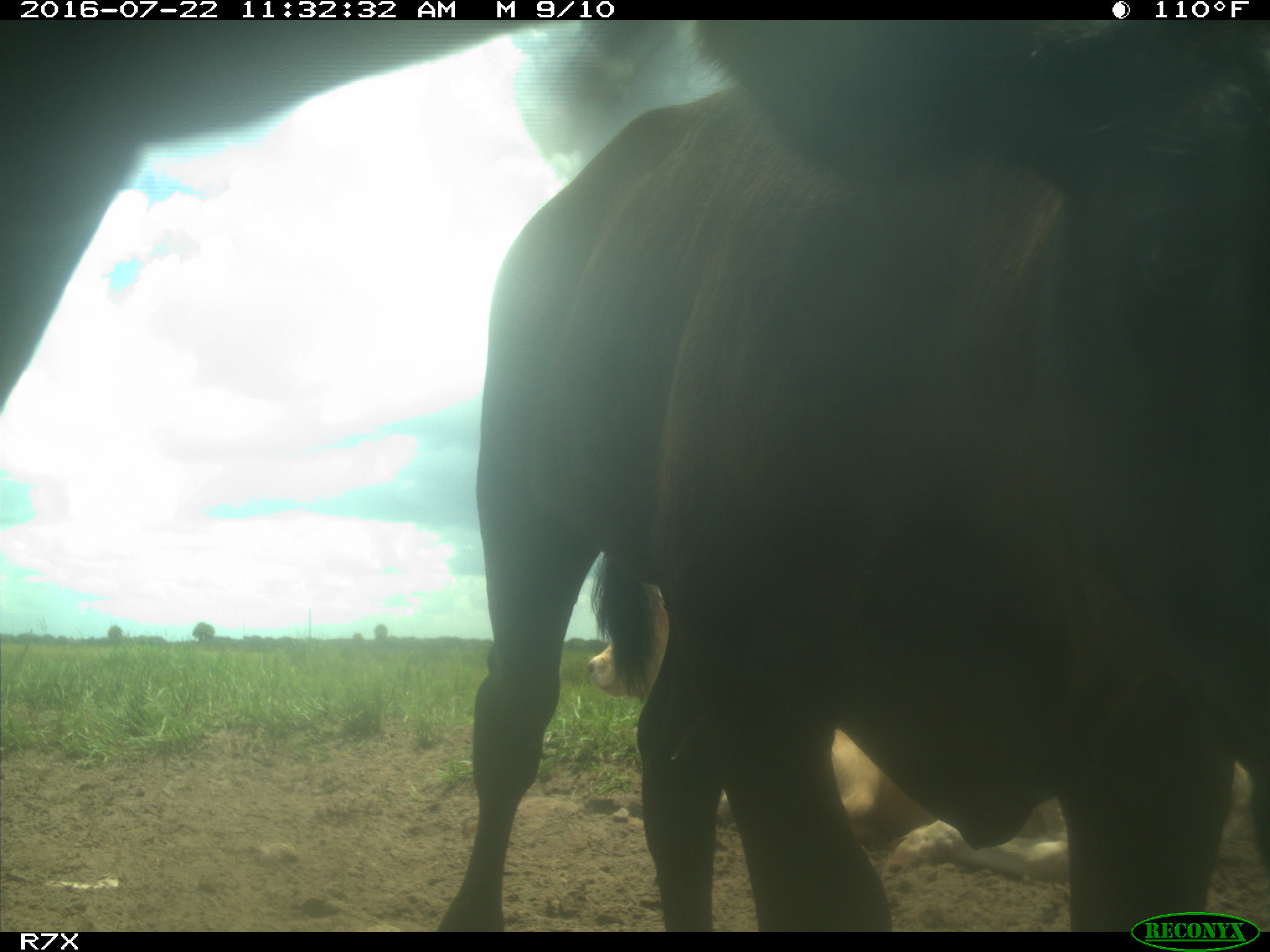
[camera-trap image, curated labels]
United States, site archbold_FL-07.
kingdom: Animalia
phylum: Chordata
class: Mammalia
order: Artiodactyla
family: Bovidae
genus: Bos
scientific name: Bos taurus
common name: domestic cow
Bos taurus (domestic cow).